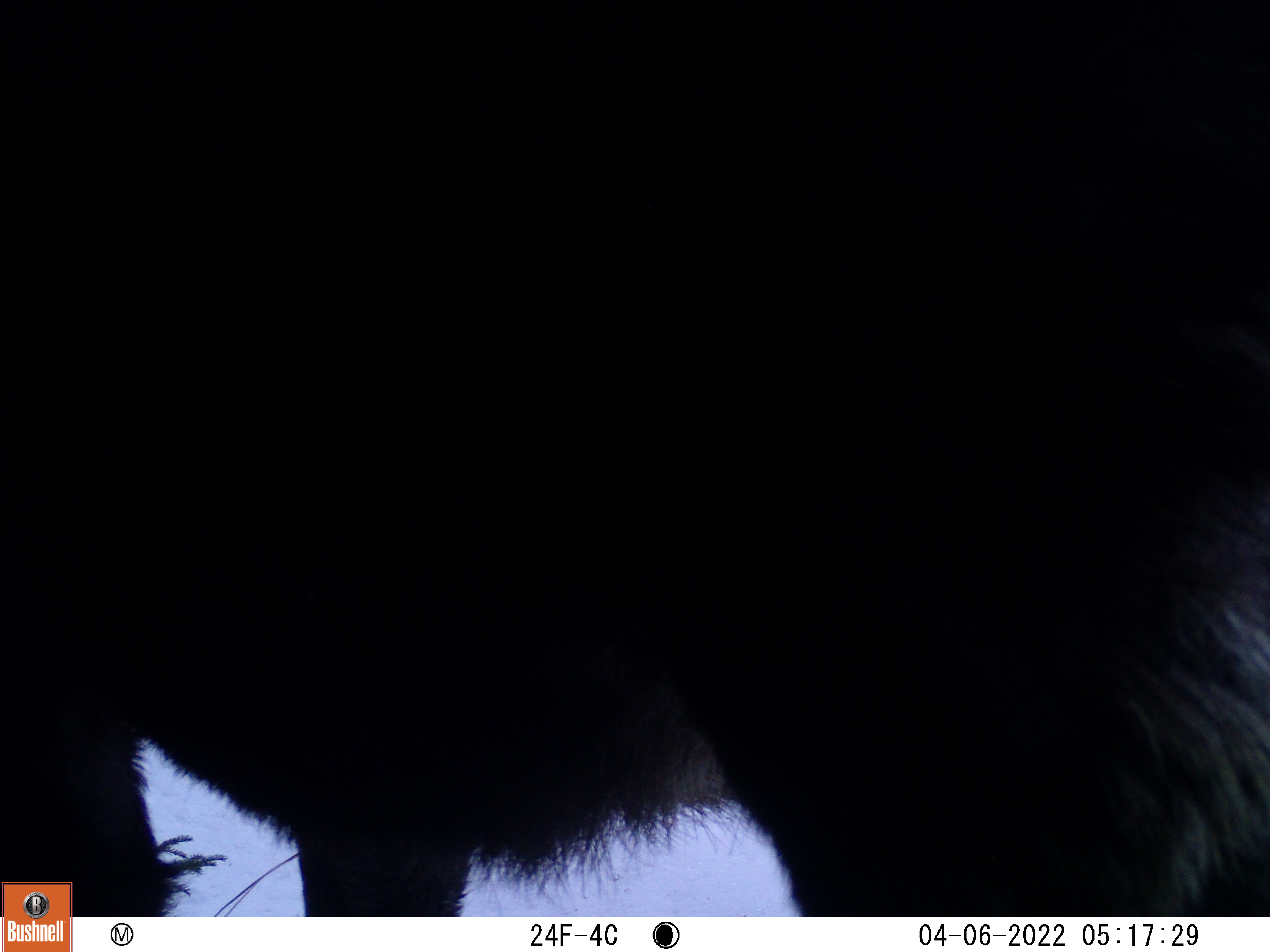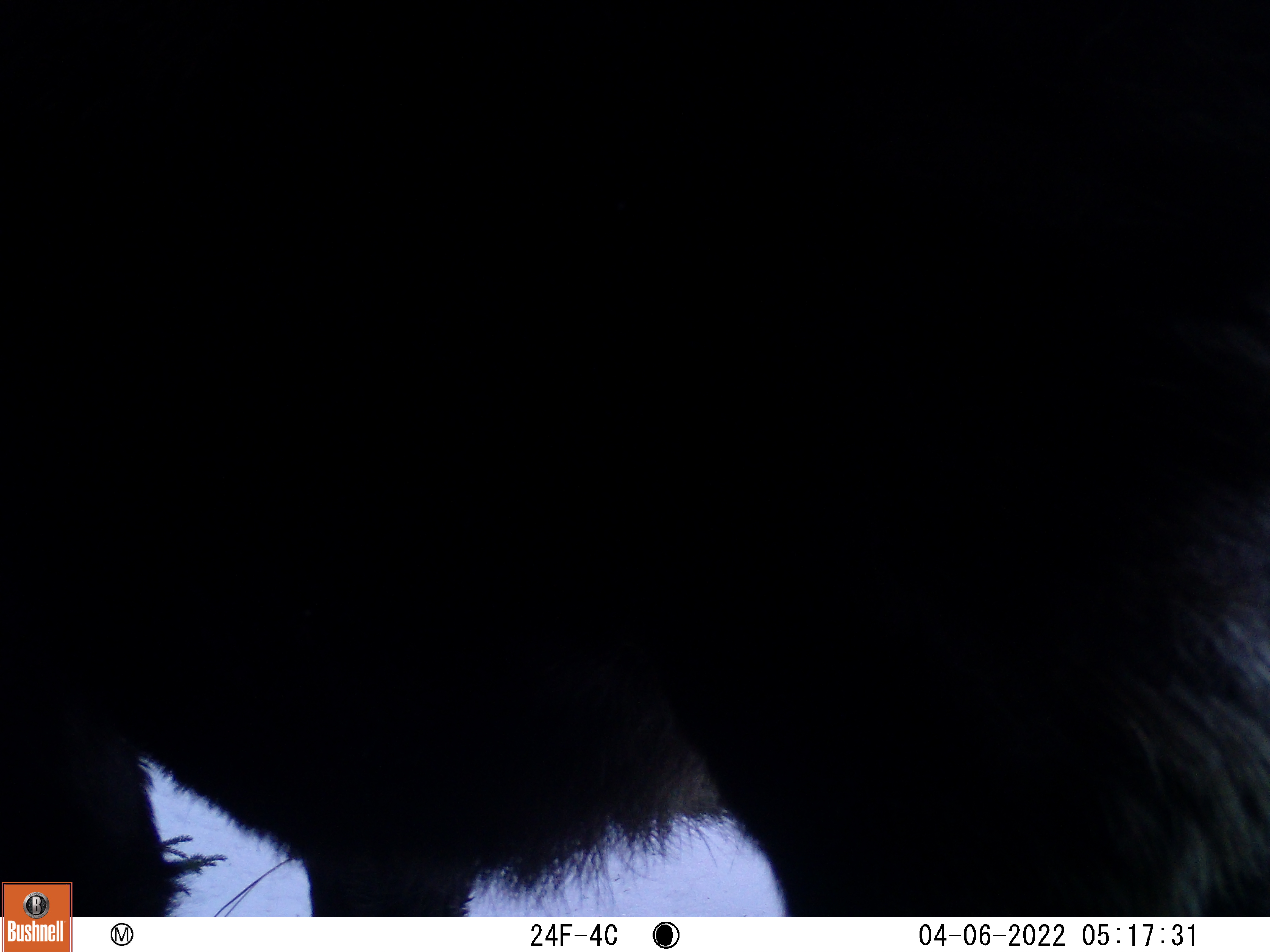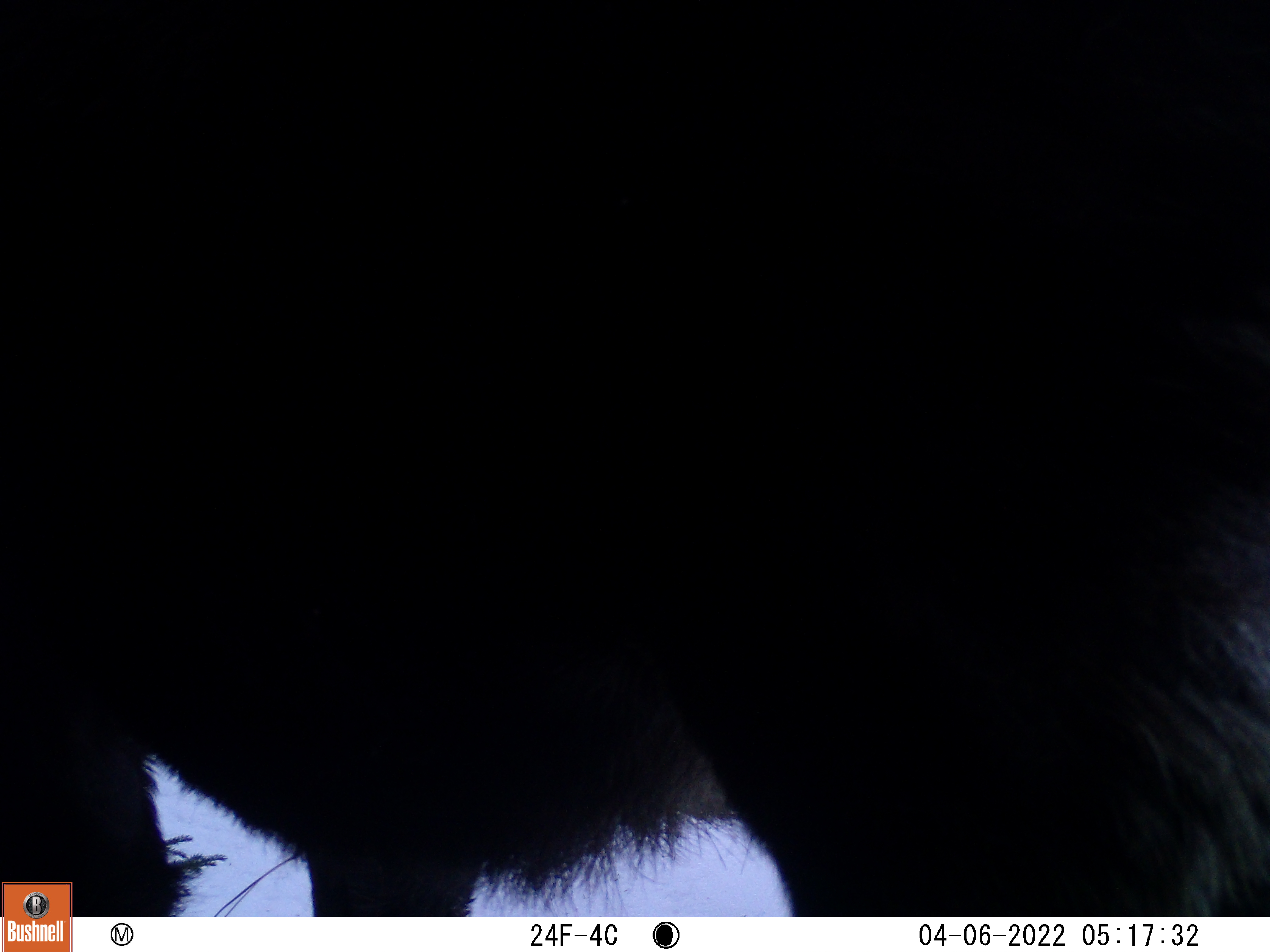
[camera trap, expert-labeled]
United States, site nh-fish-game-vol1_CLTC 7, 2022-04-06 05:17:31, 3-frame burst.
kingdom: Animalia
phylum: Chordata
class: Mammalia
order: Artiodactyla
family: Cervidae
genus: Alces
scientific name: Alces alces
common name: moose